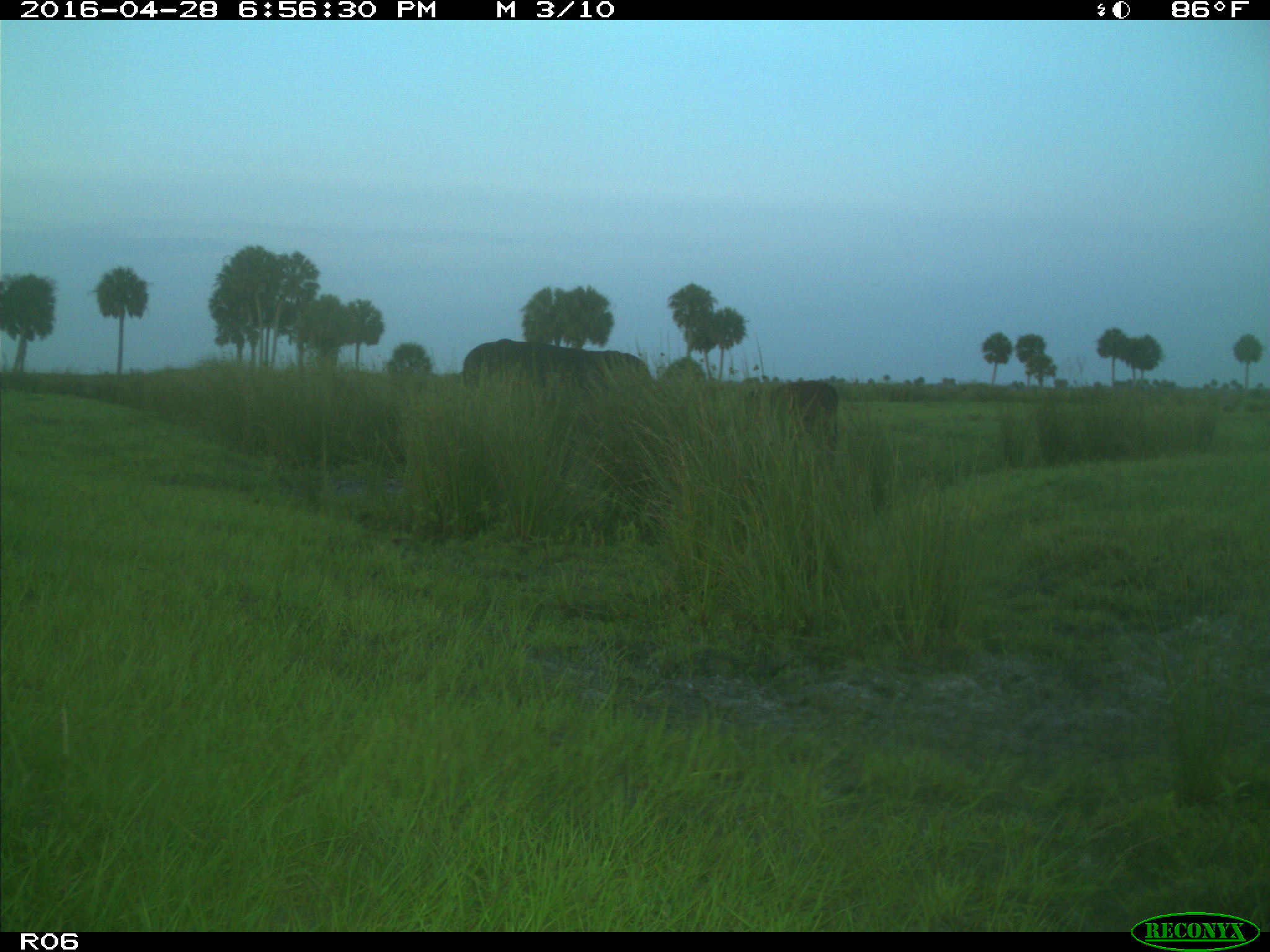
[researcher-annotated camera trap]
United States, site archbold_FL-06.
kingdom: Animalia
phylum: Chordata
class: Mammalia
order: Artiodactyla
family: Bovidae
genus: Bos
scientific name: Bos taurus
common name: domestic cow